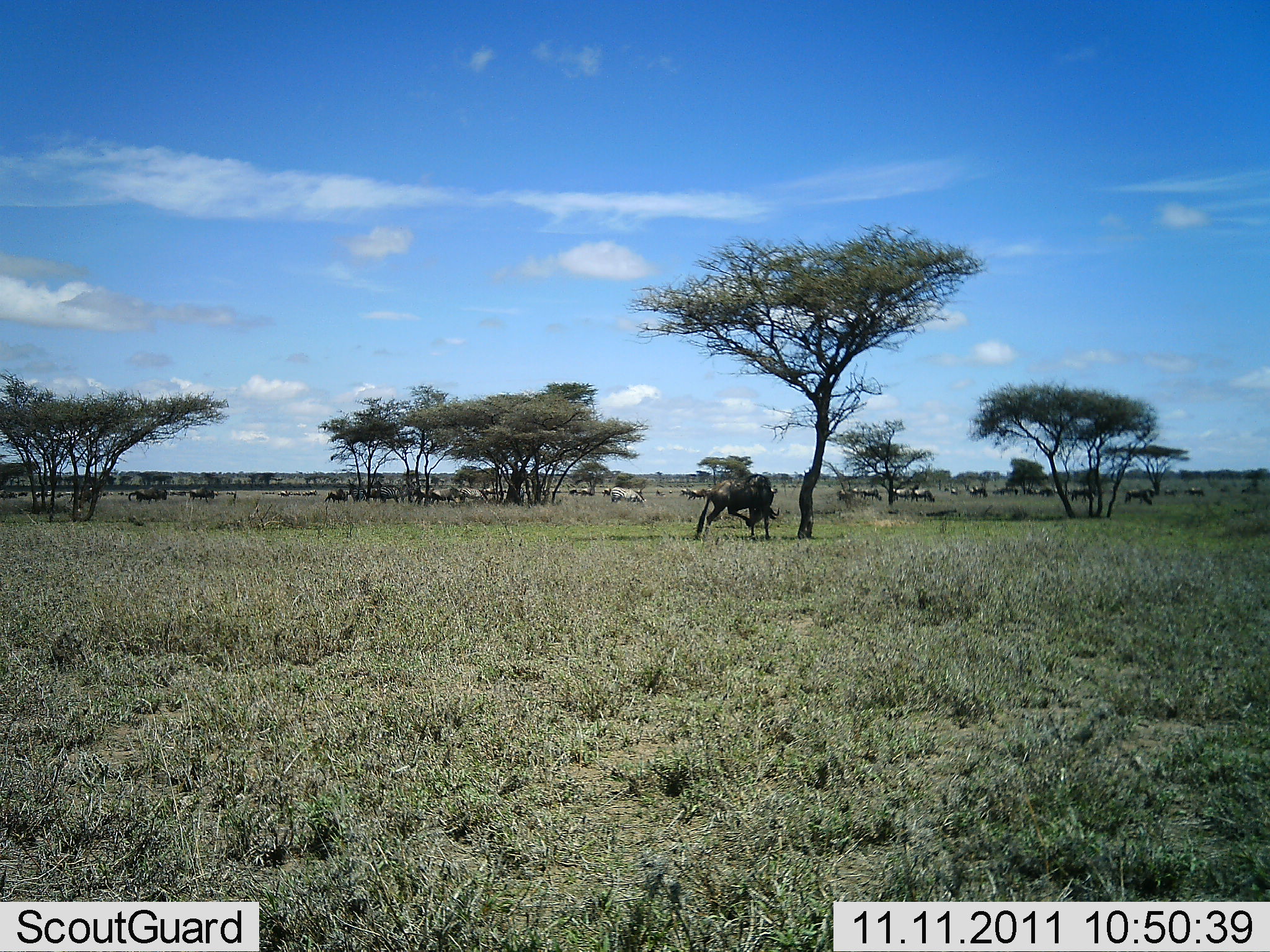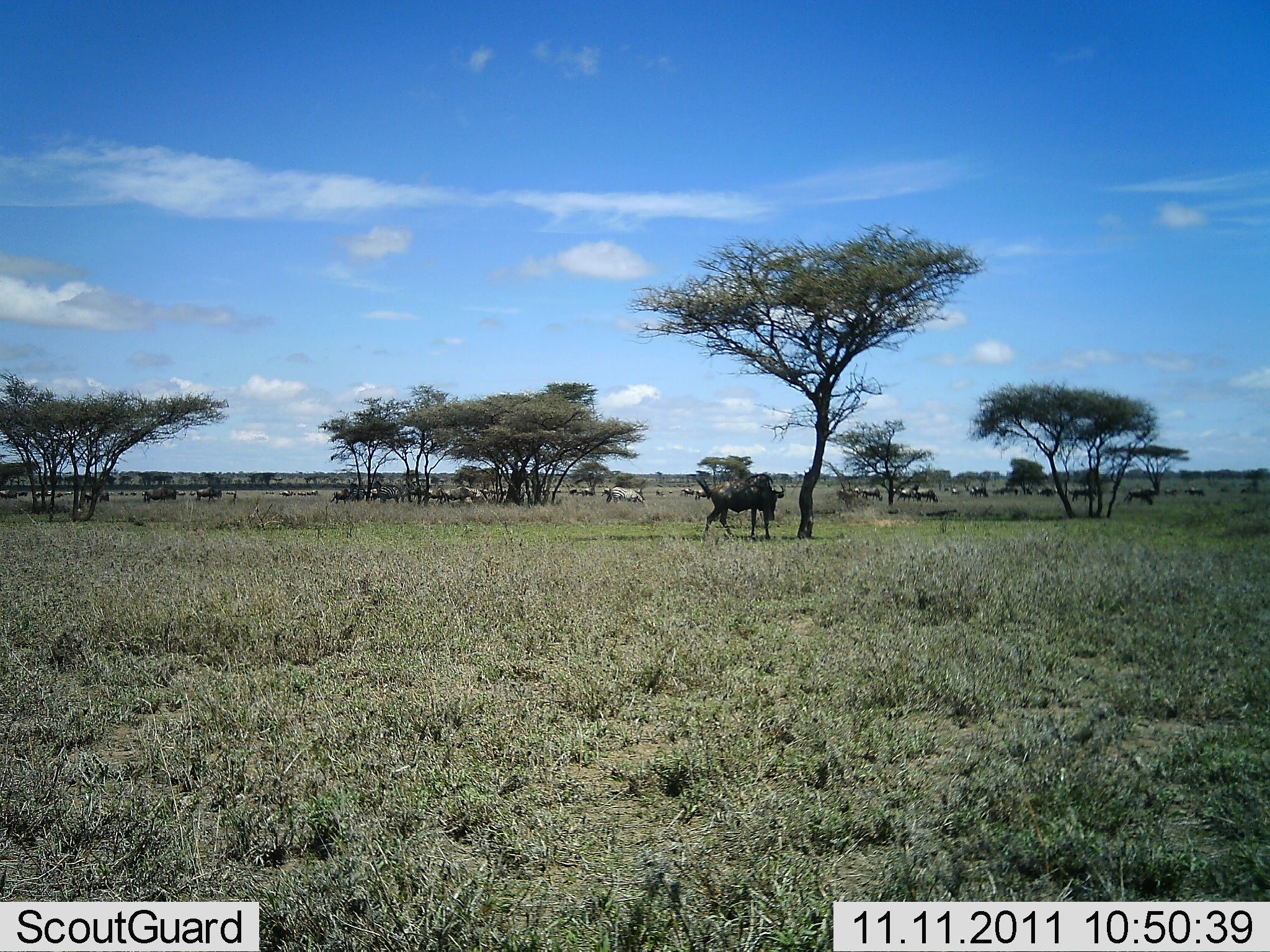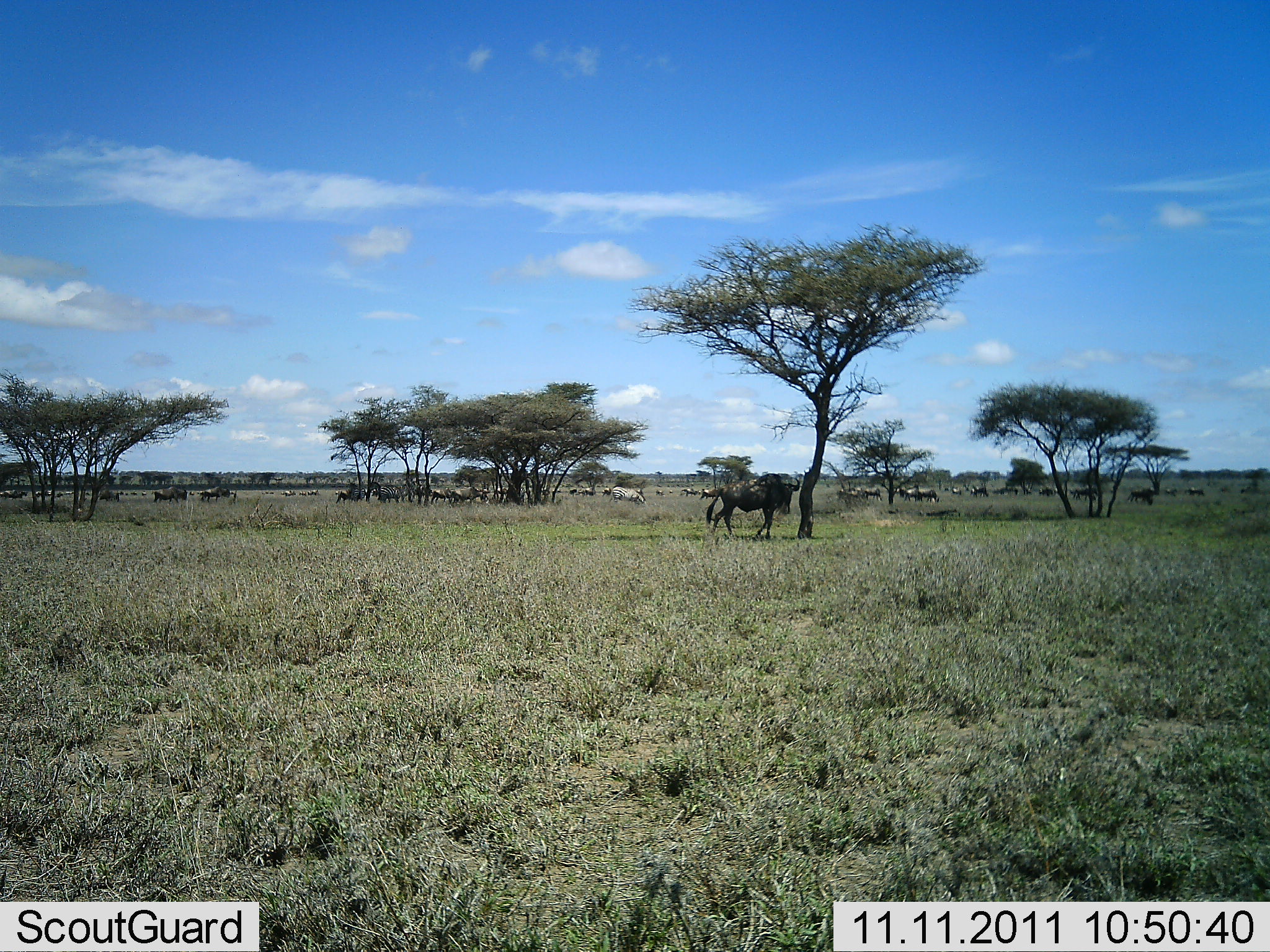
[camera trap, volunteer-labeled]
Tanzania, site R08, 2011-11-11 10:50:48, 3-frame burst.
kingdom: Animalia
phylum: Chordata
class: Mammalia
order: Artiodactyla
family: Bovidae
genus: Connochaetes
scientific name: Connochaetes taurinus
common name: blue wildebeest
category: wildebeest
Wildebeest (blue wildebeest) (Connochaetes taurinus), count 11-50. Behavior (volunteer vote fractions): standing 19%, resting 6%, moving 94%, interacting 6%. Young present (vote fraction): 0%. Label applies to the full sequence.